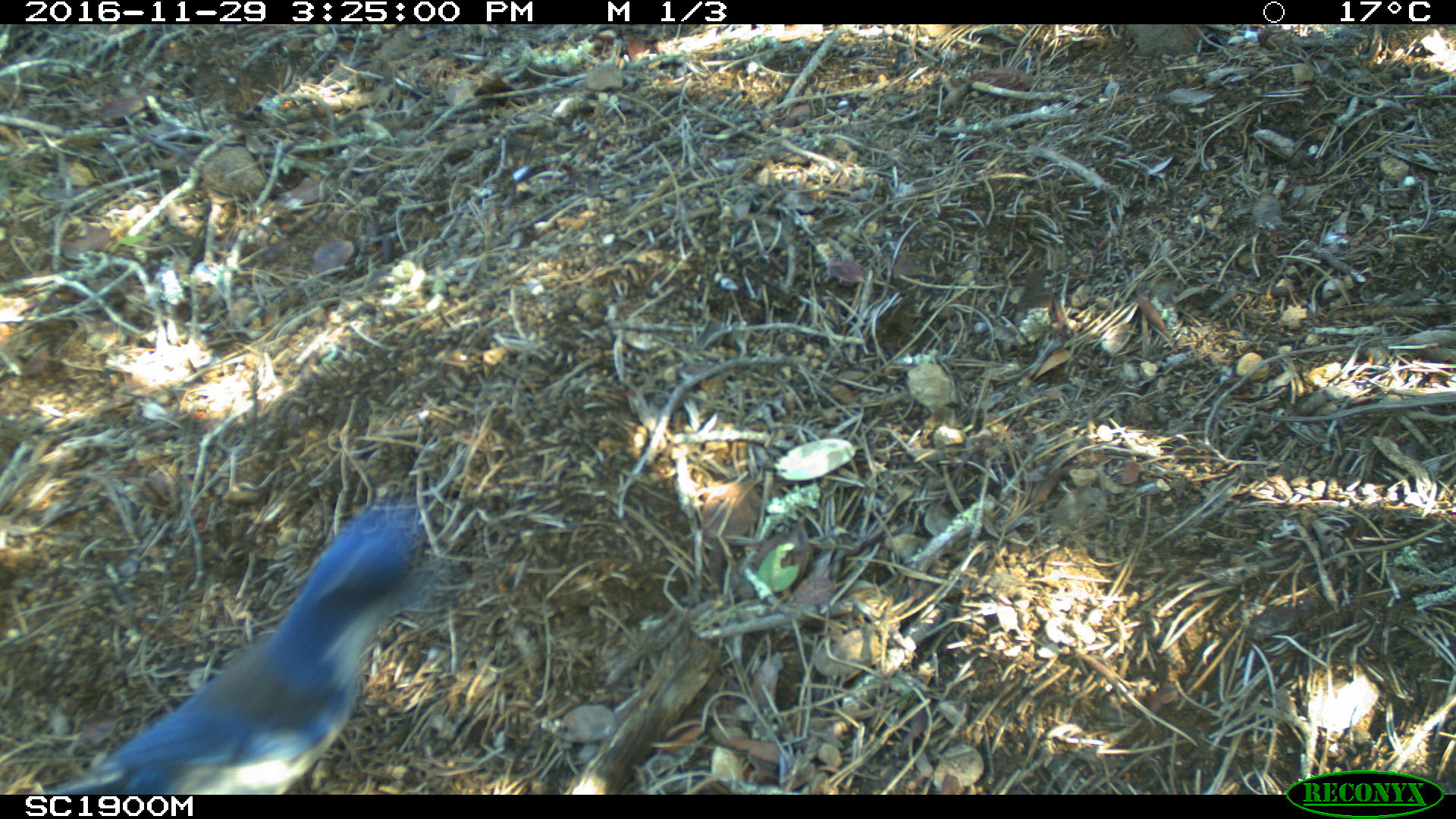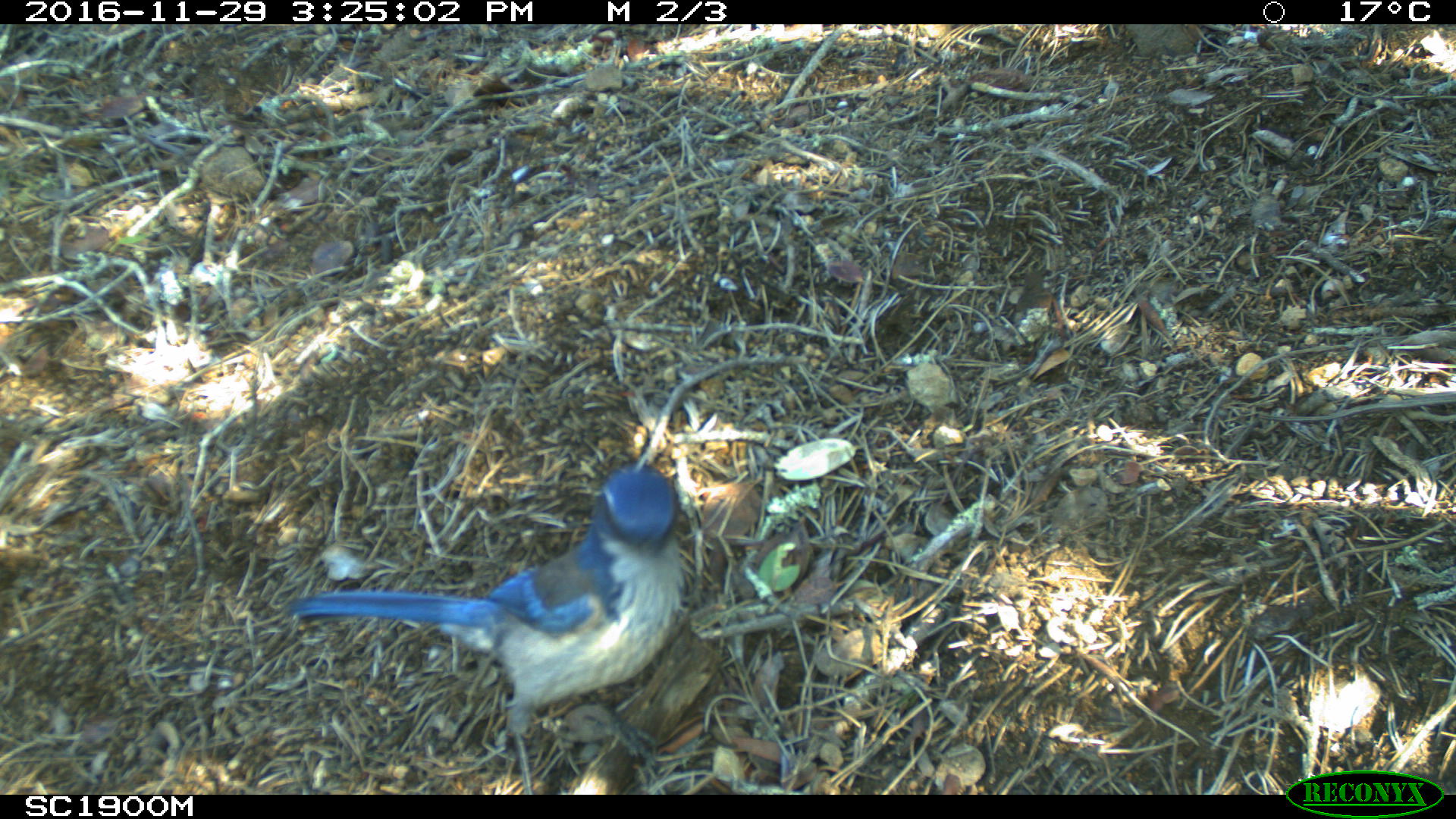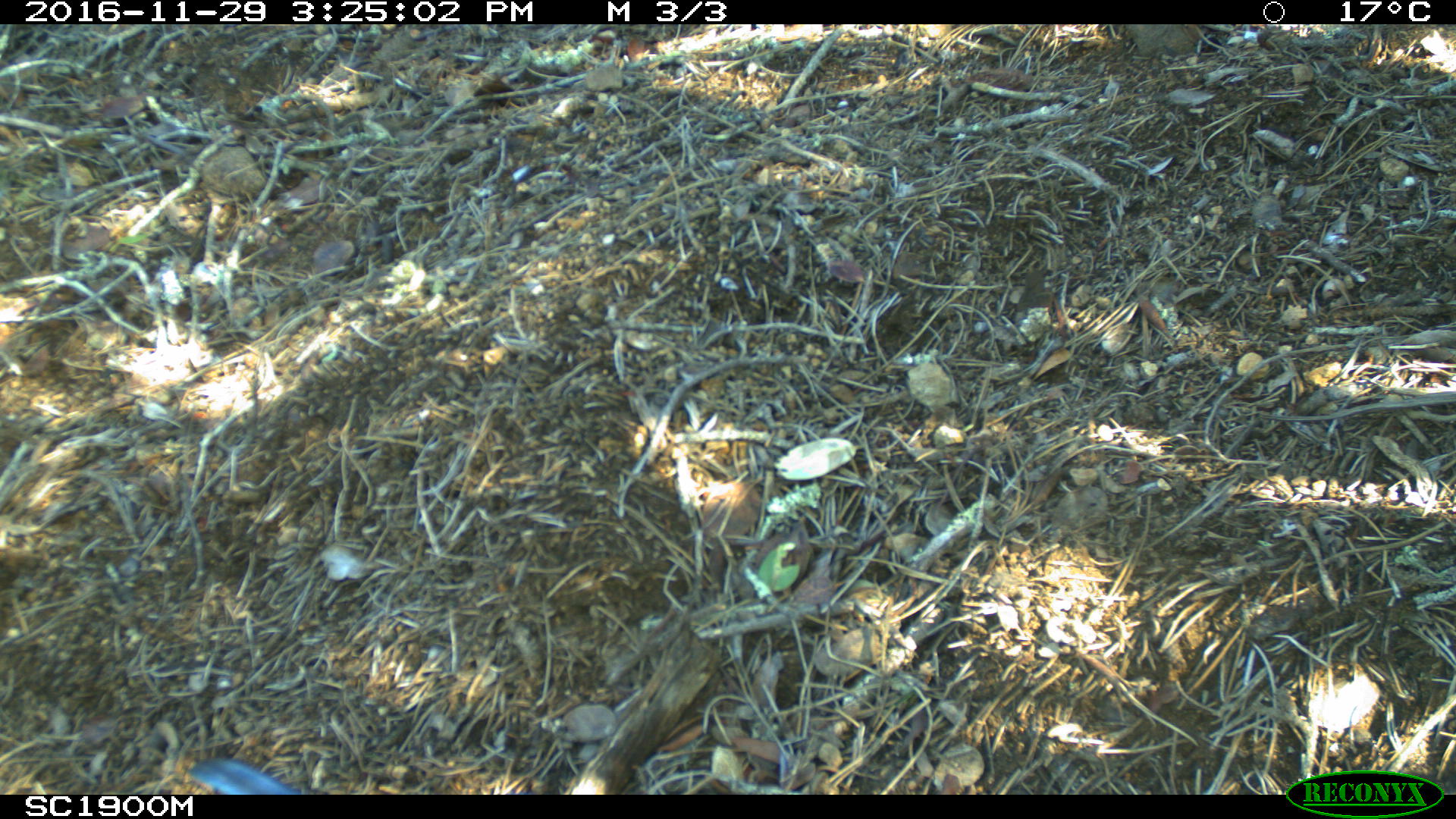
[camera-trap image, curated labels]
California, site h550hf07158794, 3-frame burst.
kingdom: Animalia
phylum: Chordata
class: Aves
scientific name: Aves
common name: bird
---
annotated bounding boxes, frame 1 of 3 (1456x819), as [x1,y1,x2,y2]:
bird: [39,494,473,792]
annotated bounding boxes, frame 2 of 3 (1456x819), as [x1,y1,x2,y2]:
bird: [282,463,688,794]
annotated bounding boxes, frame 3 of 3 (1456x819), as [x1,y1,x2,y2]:
bird: [184,756,302,795]